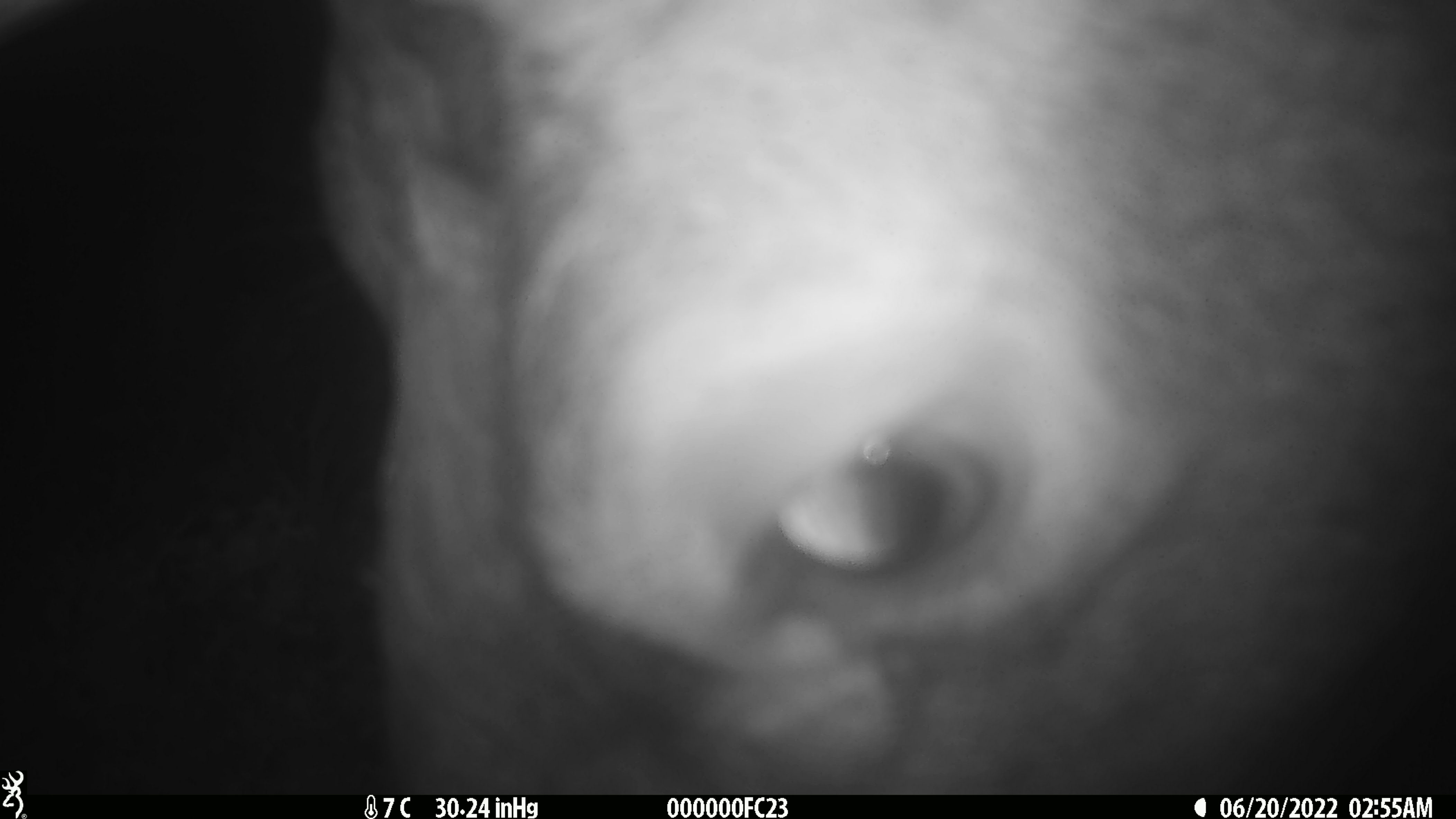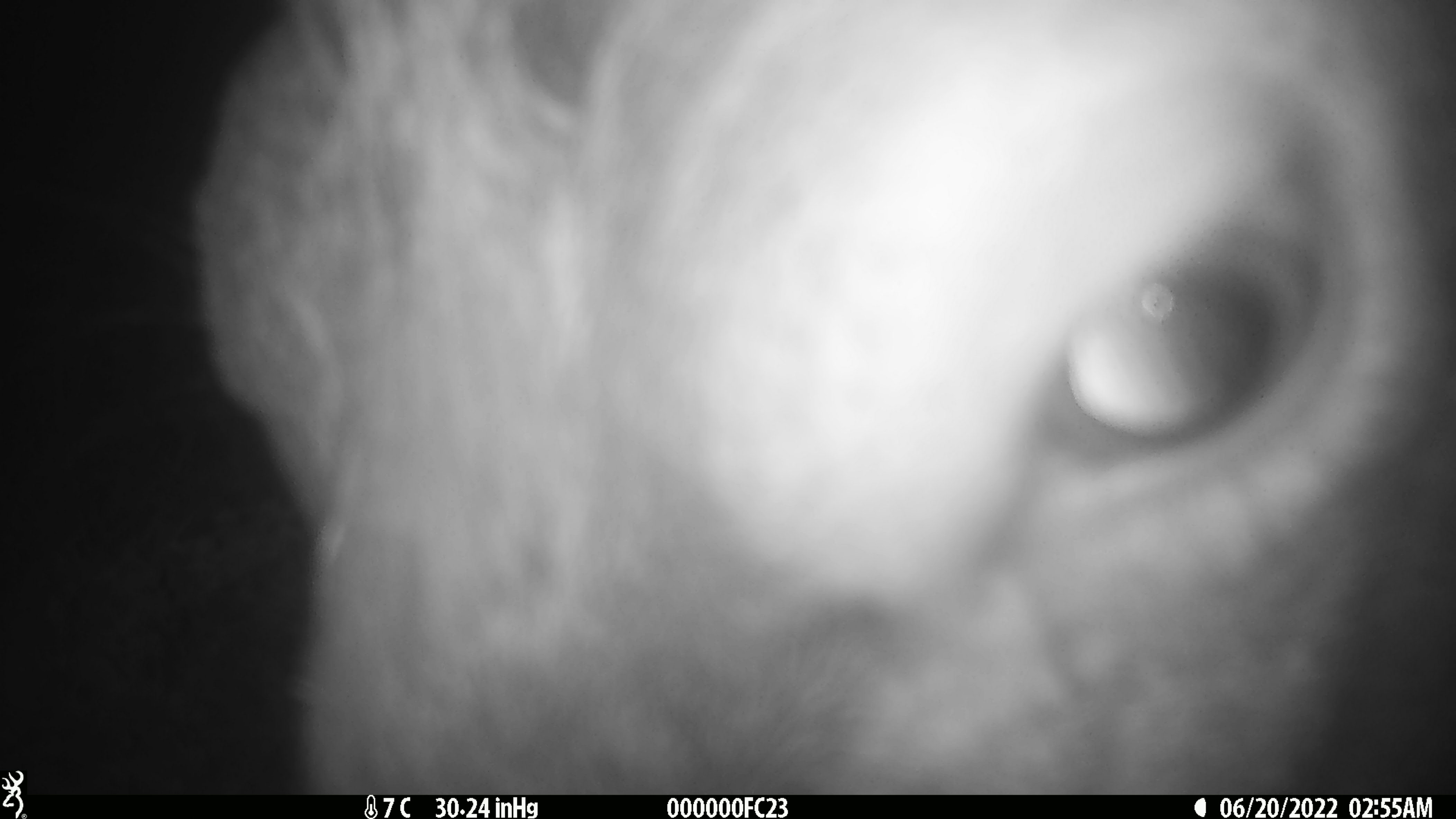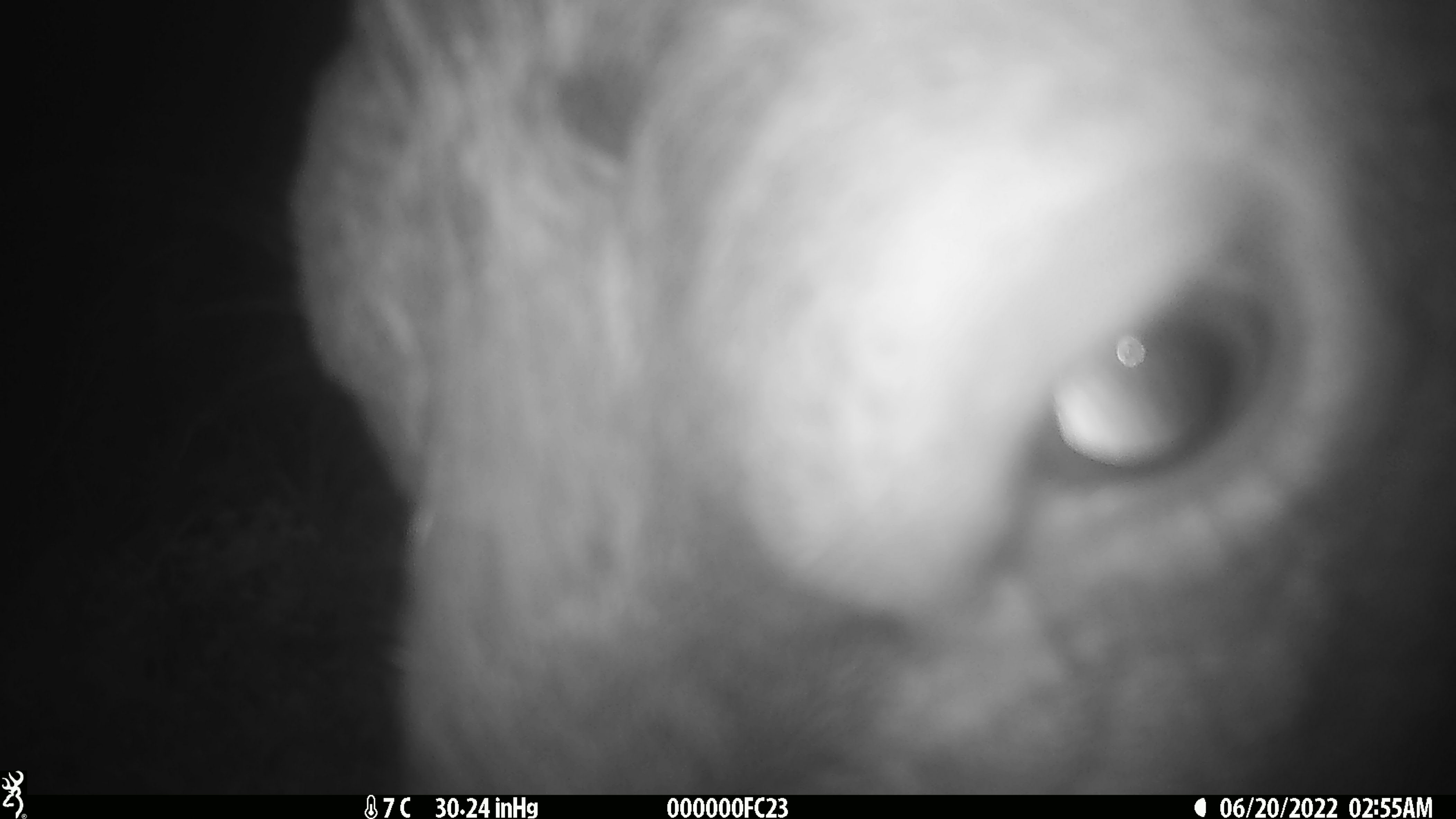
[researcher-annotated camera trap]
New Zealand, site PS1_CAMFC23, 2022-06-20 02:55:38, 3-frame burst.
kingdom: Animalia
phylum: Chordata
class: Mammalia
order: Artiodactyla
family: Cervidae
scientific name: Cervidae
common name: deer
Deer (Cervidae).